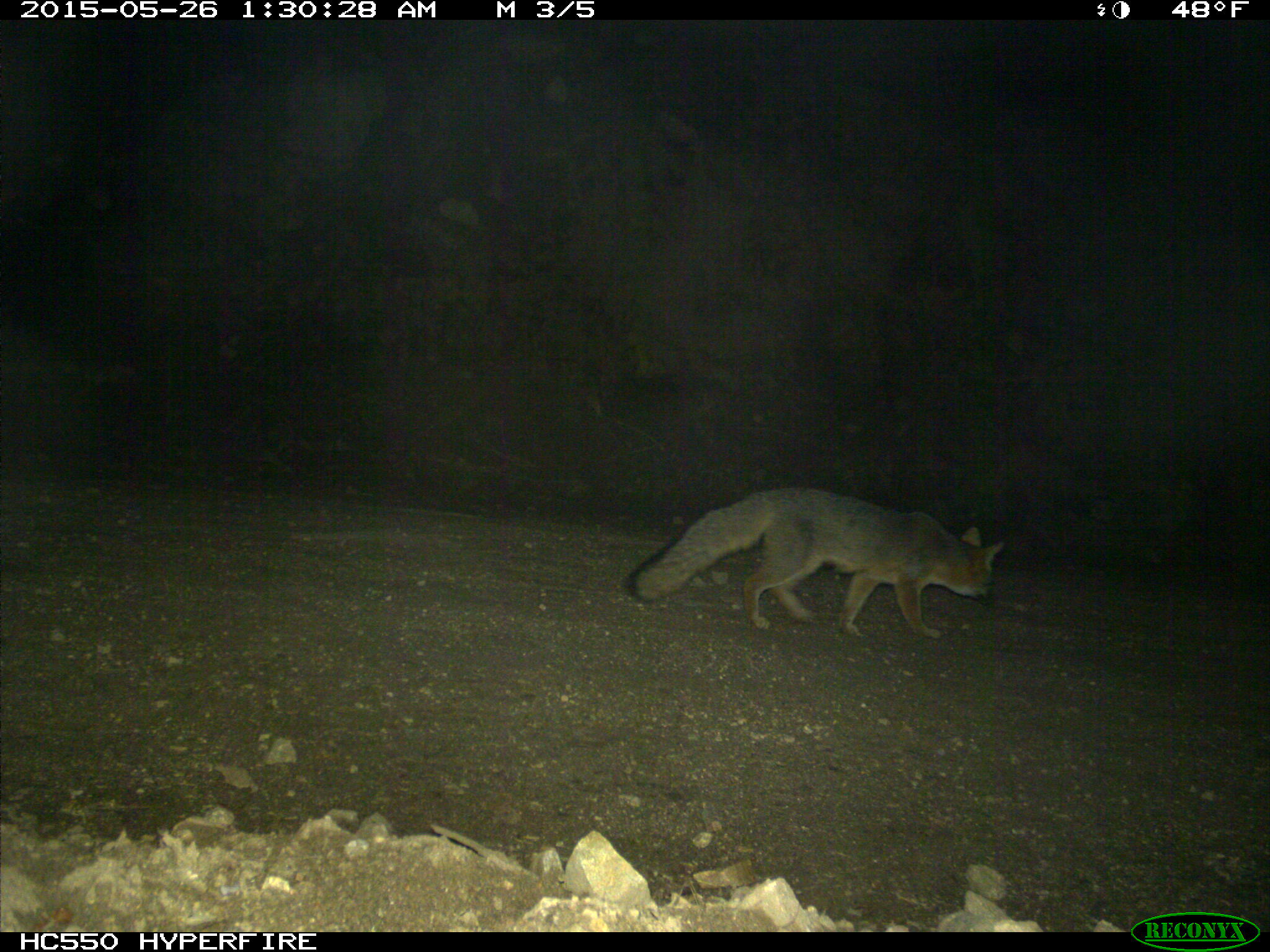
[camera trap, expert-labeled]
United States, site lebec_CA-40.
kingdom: Animalia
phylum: Chordata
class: Mammalia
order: Carnivora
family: Canidae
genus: Urocyon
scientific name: Urocyon cinereoargenteus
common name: gray fox